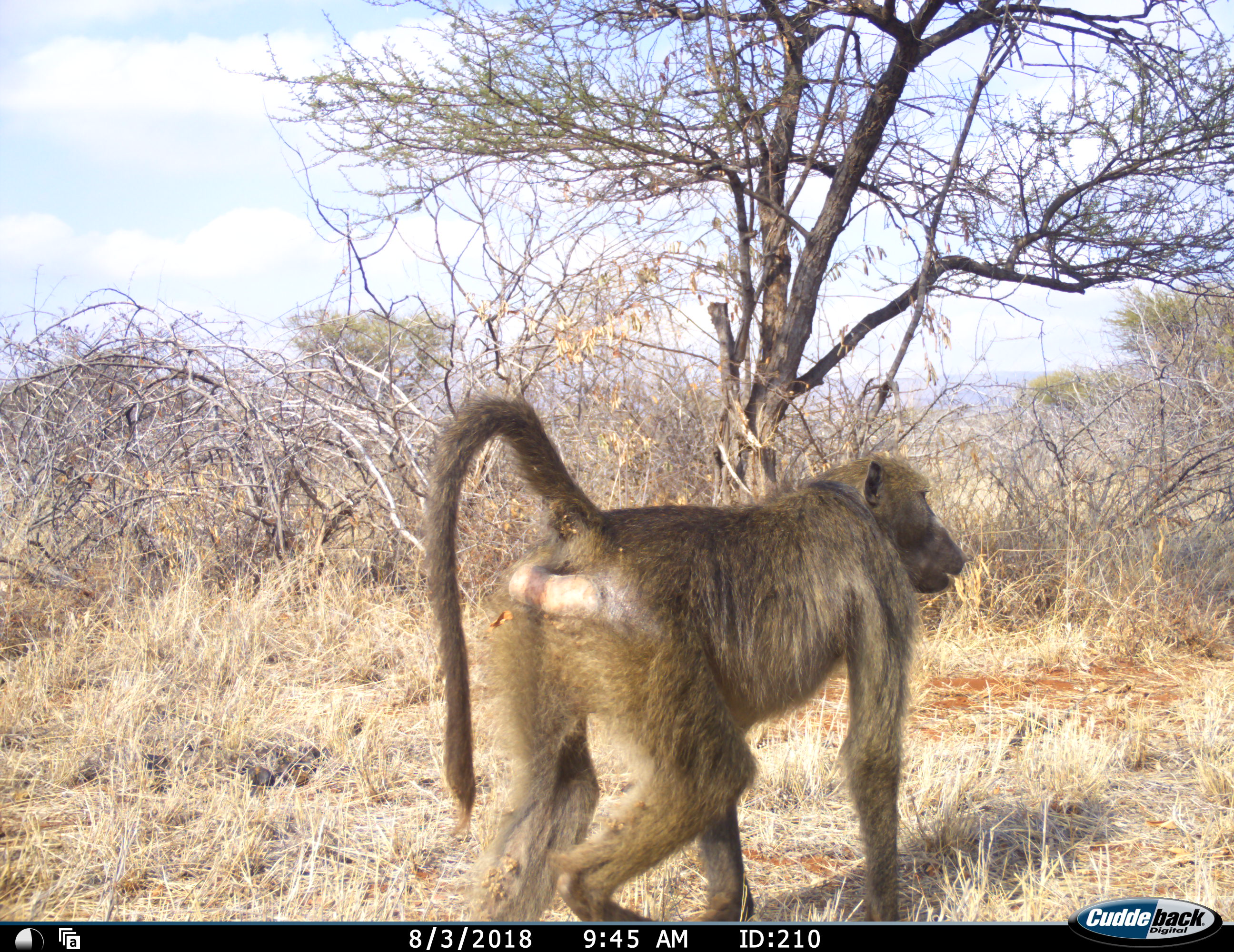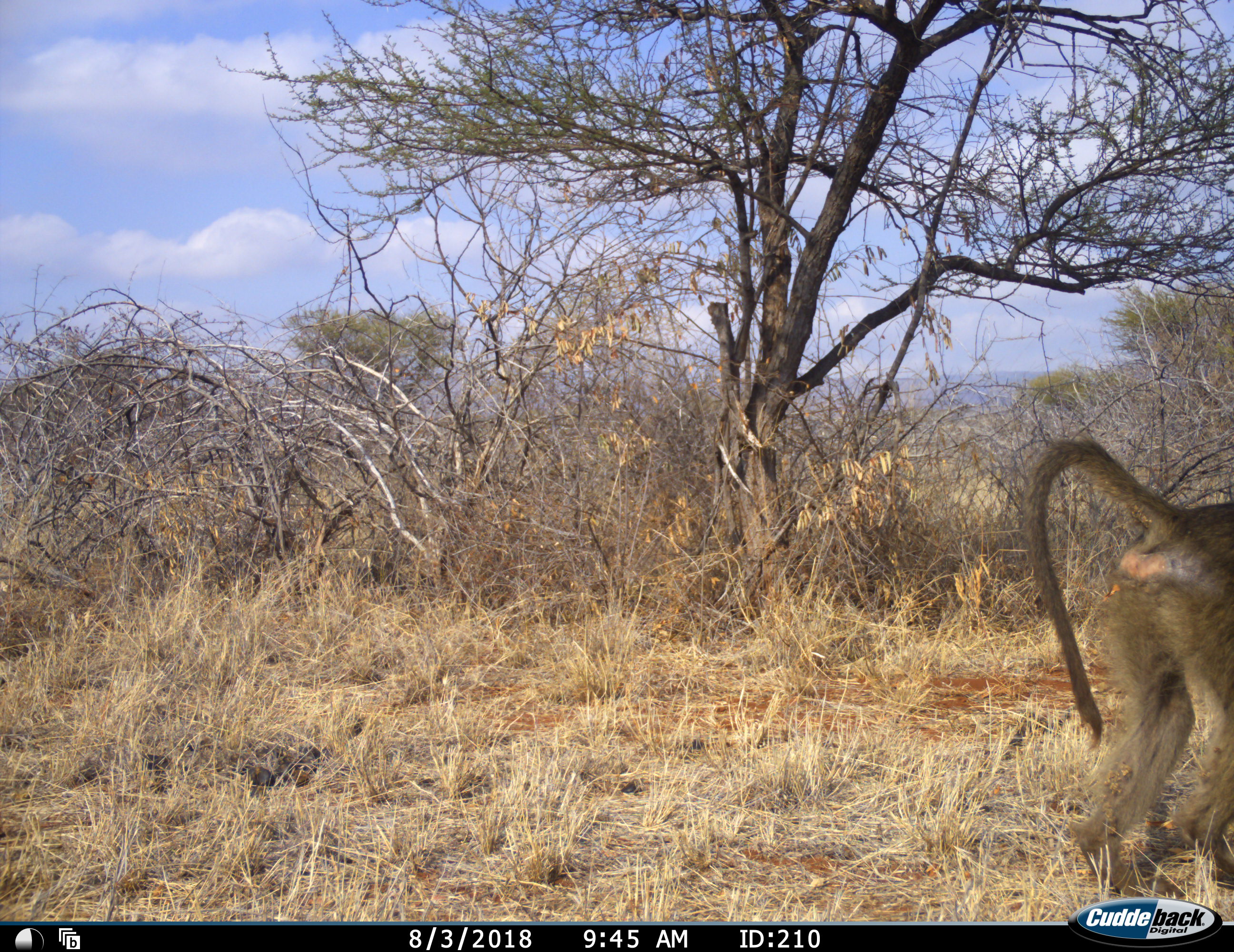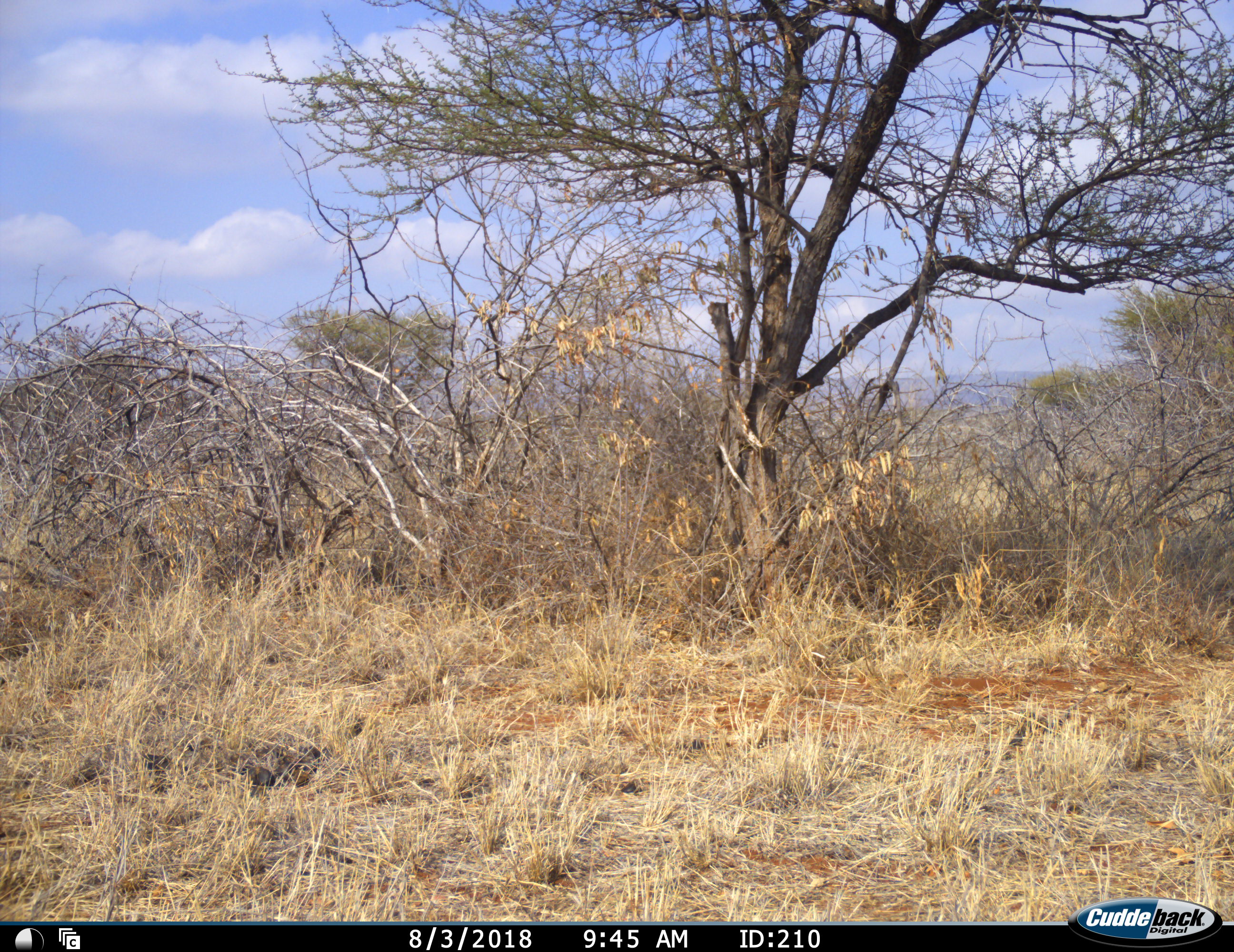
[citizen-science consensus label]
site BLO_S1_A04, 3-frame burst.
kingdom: Animalia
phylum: Chordata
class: Mammalia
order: Primates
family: Cercopithecidae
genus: Papio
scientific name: Papio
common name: baboon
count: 1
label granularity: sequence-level